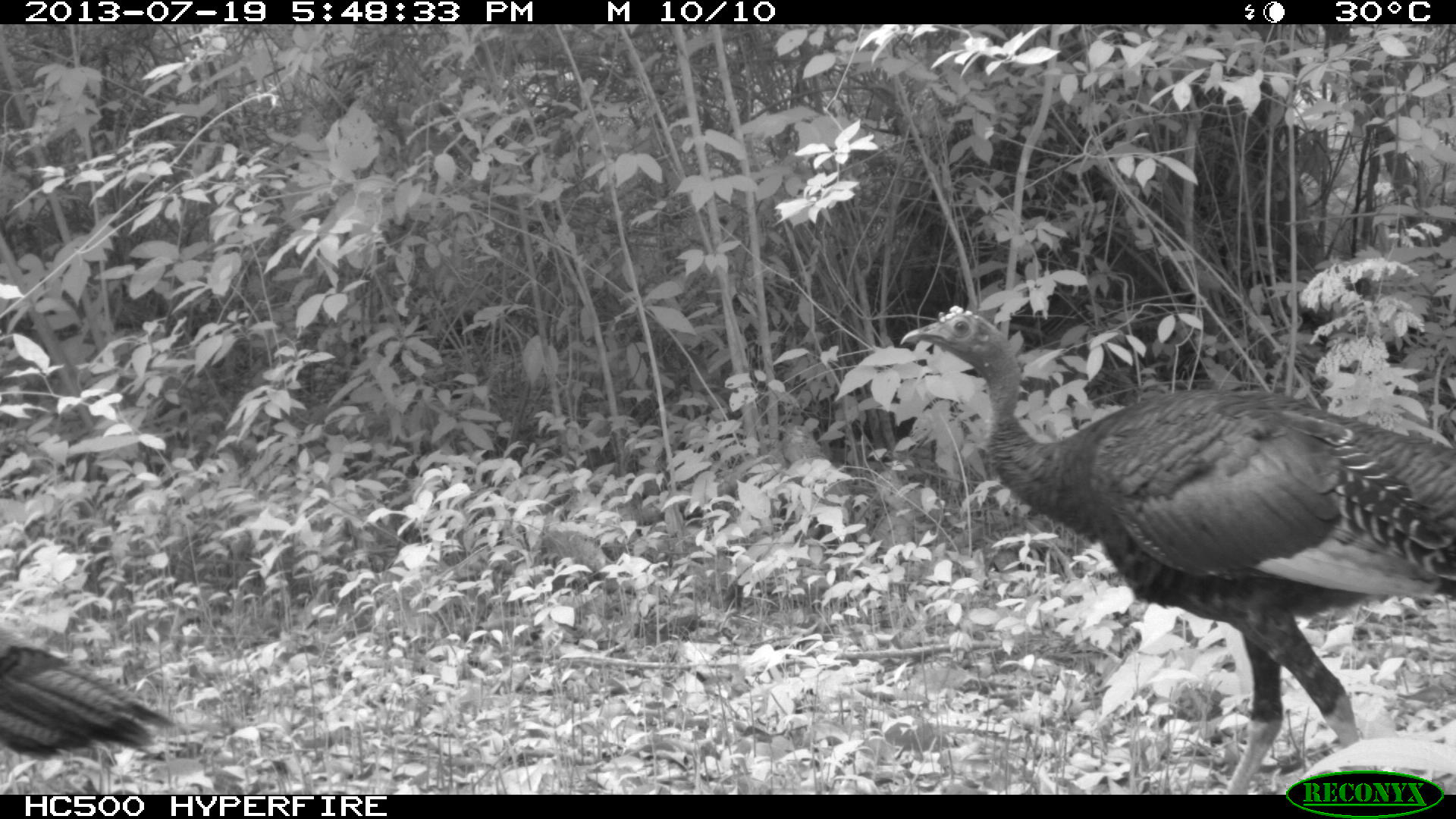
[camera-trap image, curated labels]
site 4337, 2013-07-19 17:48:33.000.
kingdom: Animalia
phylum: Chordata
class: Aves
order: Galliformes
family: Phasianidae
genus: Meleagris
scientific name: Meleagris ocellata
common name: ocellated turkey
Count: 2.